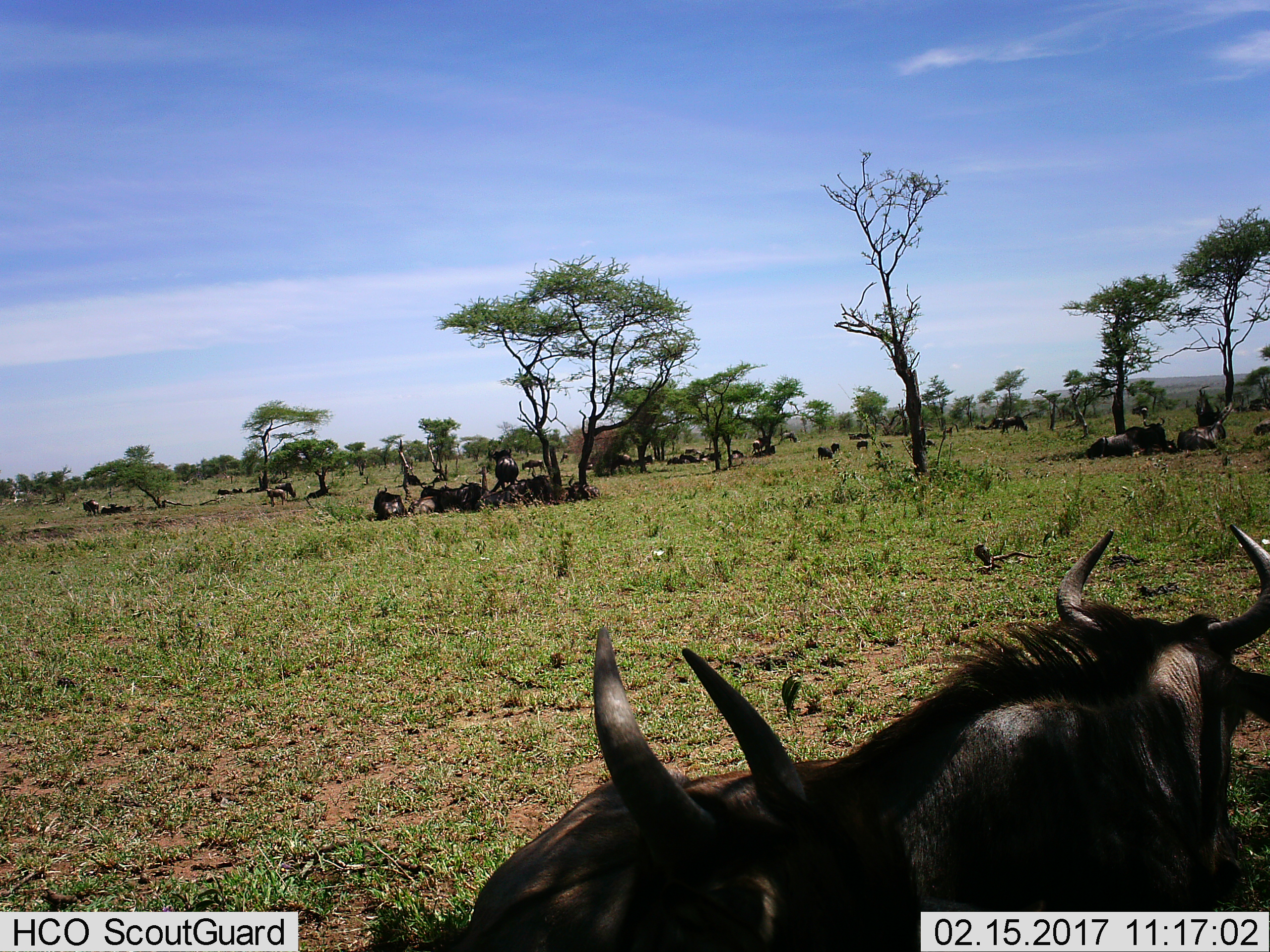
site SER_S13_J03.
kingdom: Animalia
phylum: Chordata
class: Mammalia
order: Artiodactyla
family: Bovidae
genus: Connochaetes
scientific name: Connochaetes taurinus taurinus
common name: blue wildebeest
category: wildebeestblue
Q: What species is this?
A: Wildebeestblue (blue wildebeest) (Connochaetes taurinus taurinus).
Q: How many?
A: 11-50.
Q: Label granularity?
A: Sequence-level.